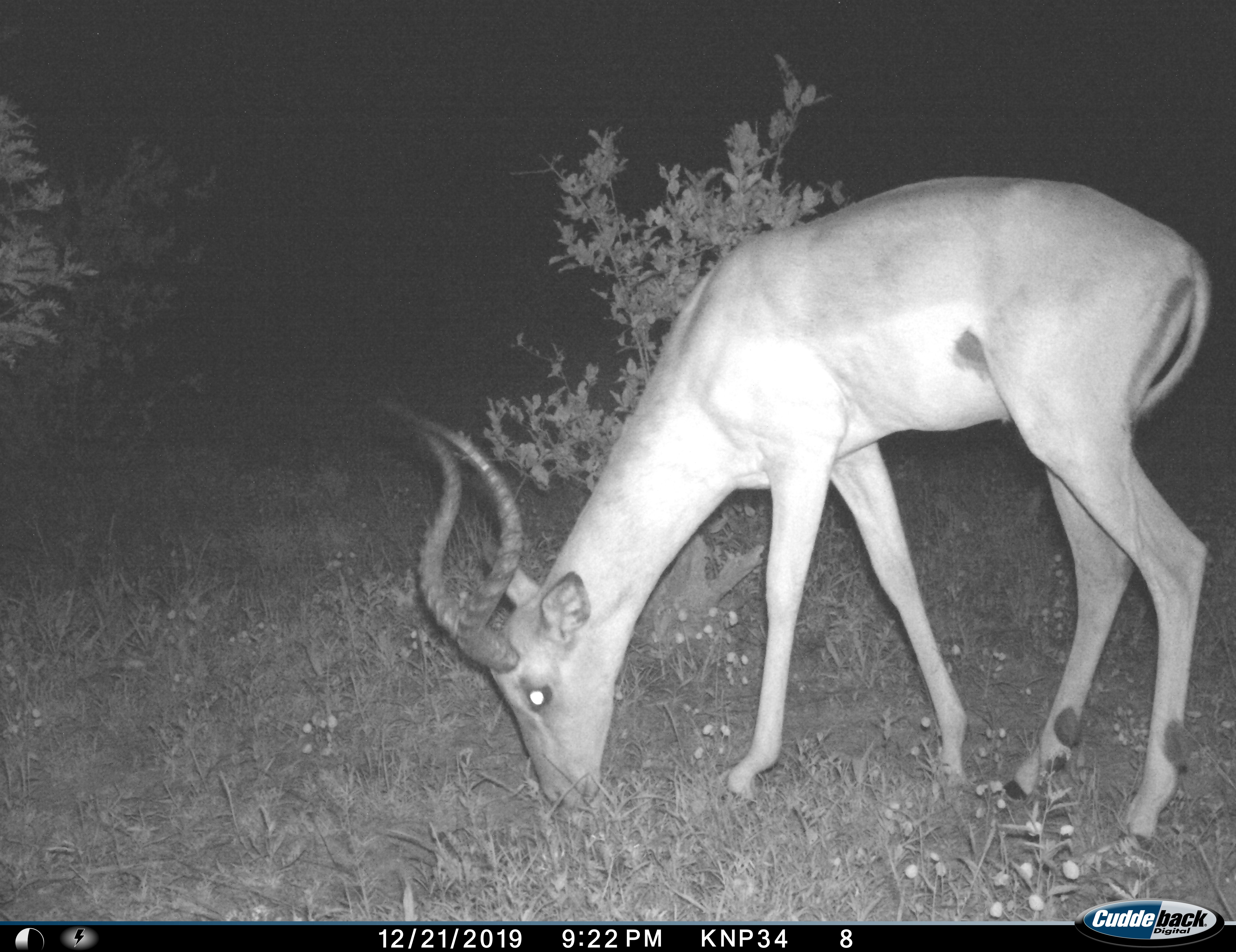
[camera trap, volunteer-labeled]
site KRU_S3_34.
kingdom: Animalia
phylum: Chordata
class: Mammalia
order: Artiodactyla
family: Bovidae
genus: Aepyceros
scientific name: Aepyceros melampus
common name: impala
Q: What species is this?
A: Impala (Aepyceros melampus).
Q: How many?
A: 1.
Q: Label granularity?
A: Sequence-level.